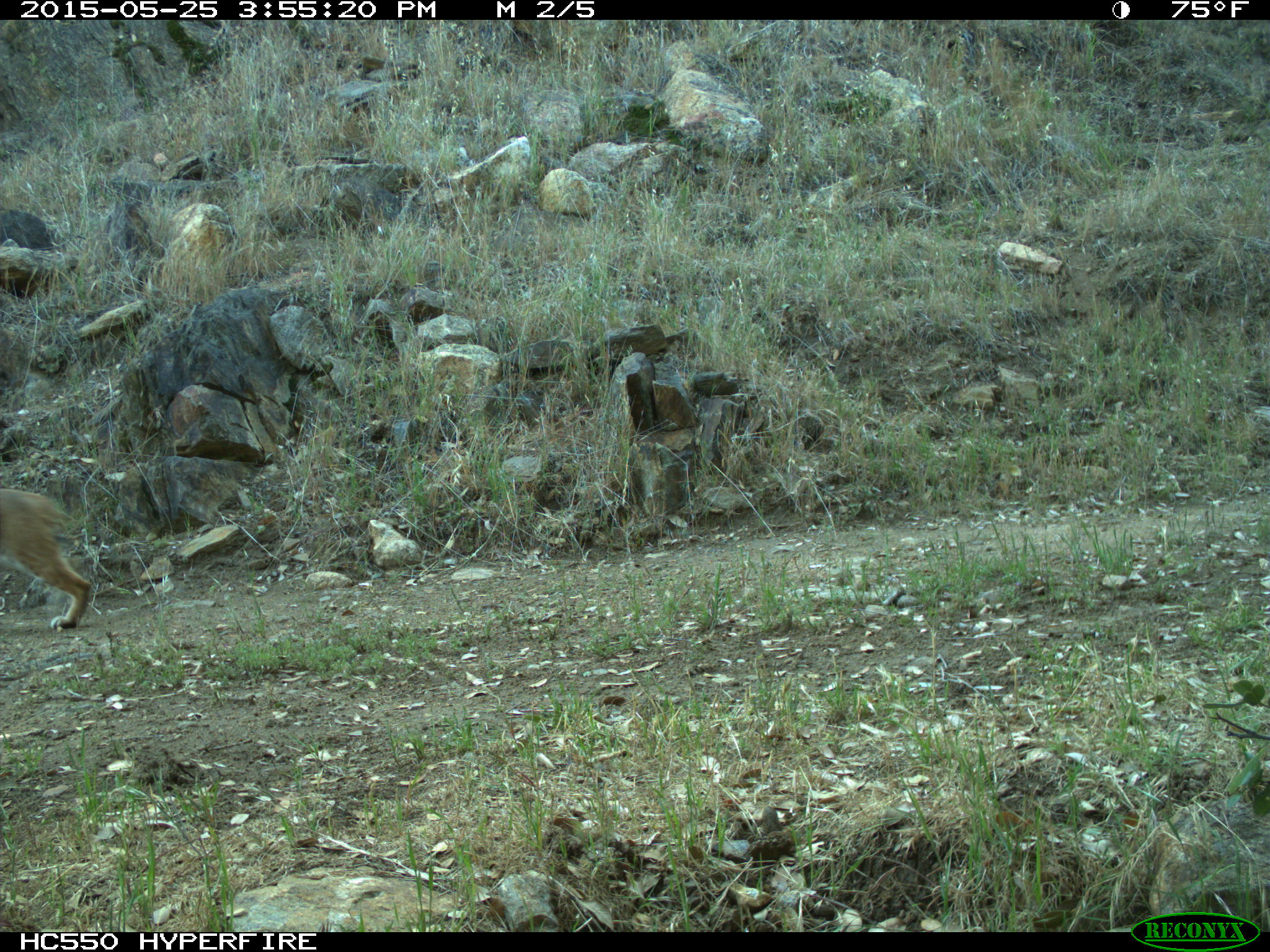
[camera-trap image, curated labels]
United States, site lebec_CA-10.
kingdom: Animalia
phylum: Chordata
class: Mammalia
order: Carnivora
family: Felidae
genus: Lynx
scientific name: Lynx rufus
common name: bobcat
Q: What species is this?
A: Lynx rufus (bobcat).